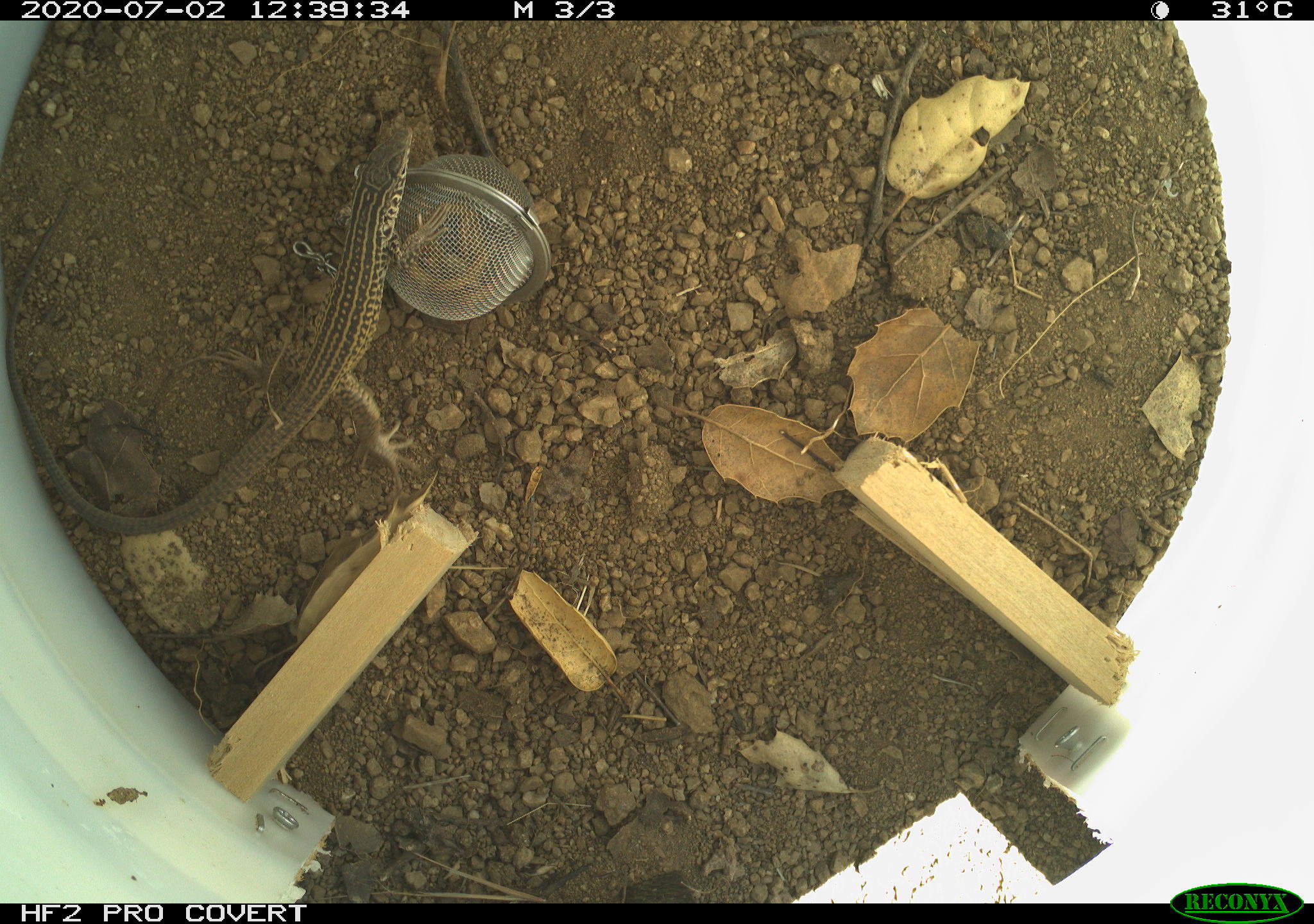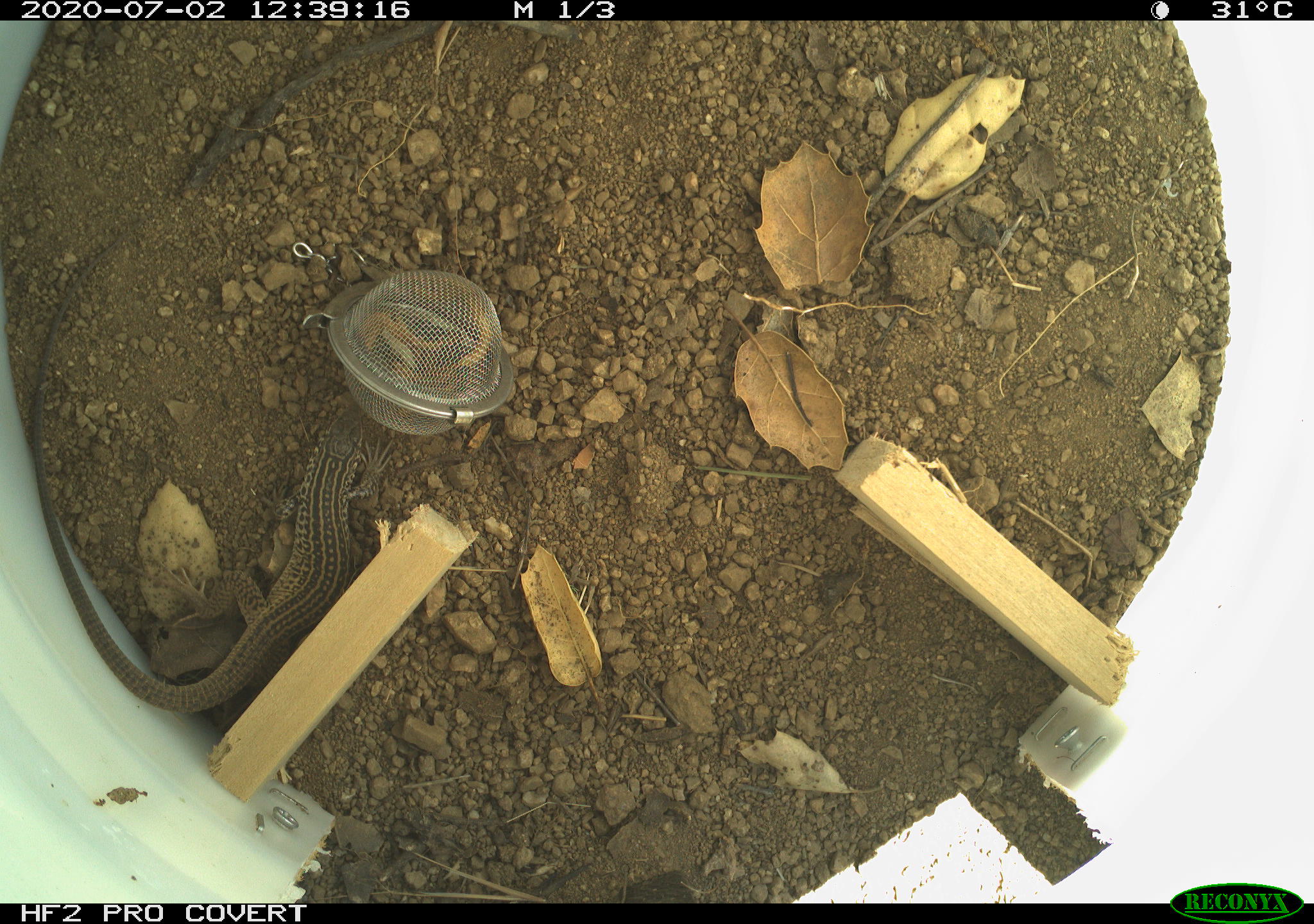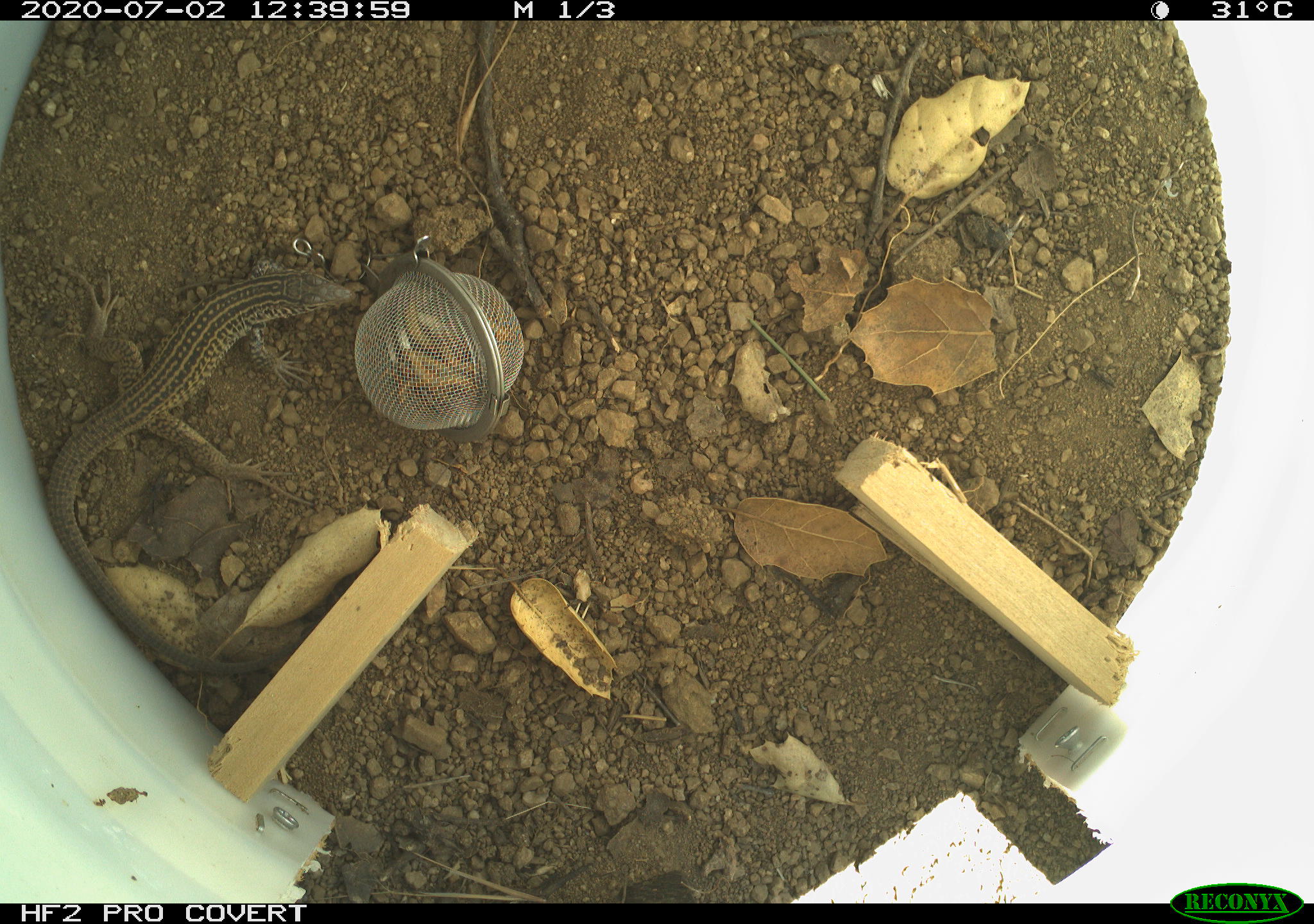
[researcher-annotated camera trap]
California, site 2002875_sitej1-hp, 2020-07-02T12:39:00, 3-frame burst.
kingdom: Animalia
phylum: Chordata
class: Reptilia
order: Squamata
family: Teiidae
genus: Aspidoscelis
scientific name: Aspidoscelis tigris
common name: western whiptail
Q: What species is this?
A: Western whiptail (Aspidoscelis tigris).